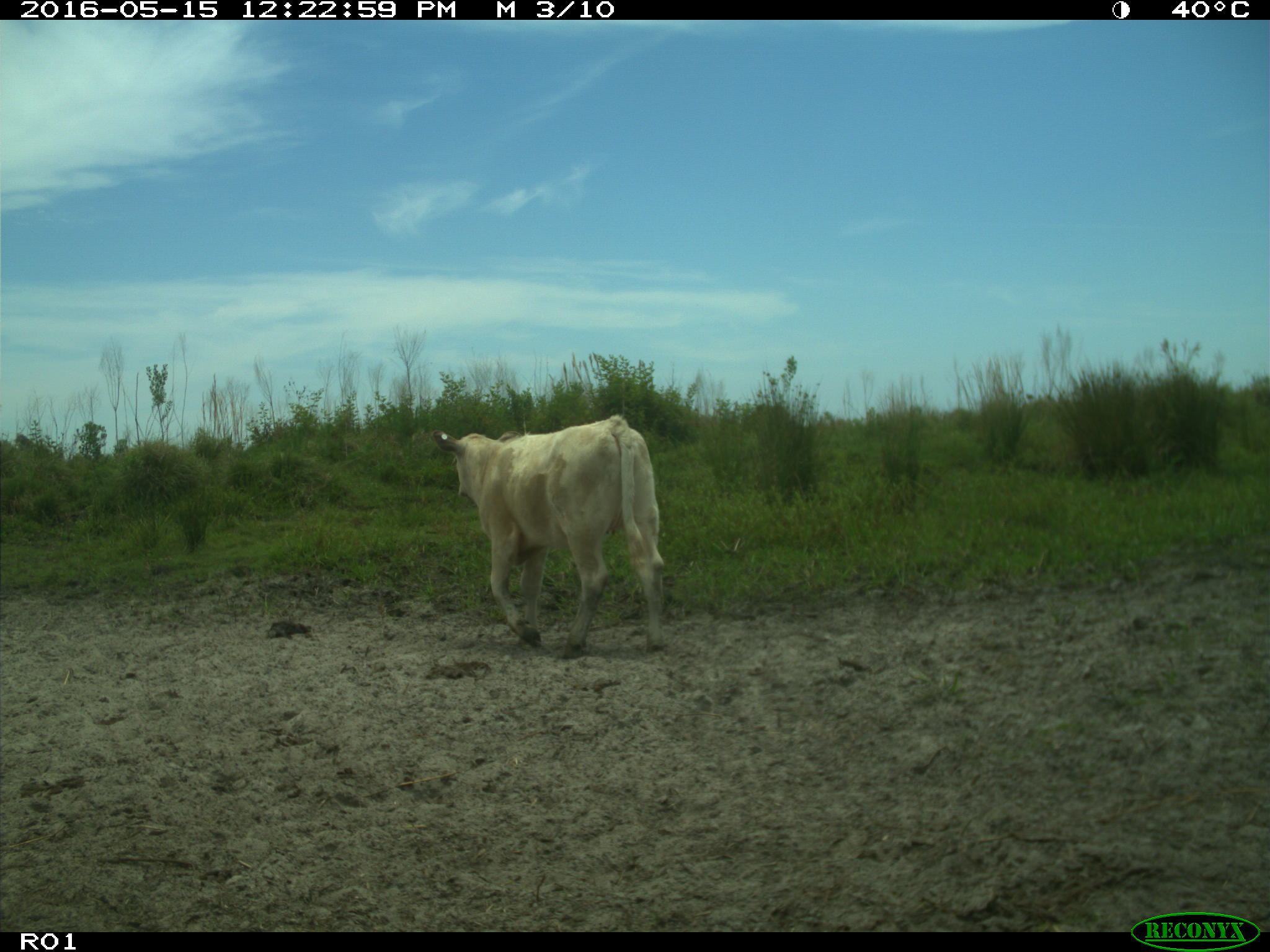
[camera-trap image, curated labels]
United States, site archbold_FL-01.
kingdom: Animalia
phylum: Chordata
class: Mammalia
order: Artiodactyla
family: Bovidae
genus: Bos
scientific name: Bos taurus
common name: domestic cow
Bos taurus (domestic cow).